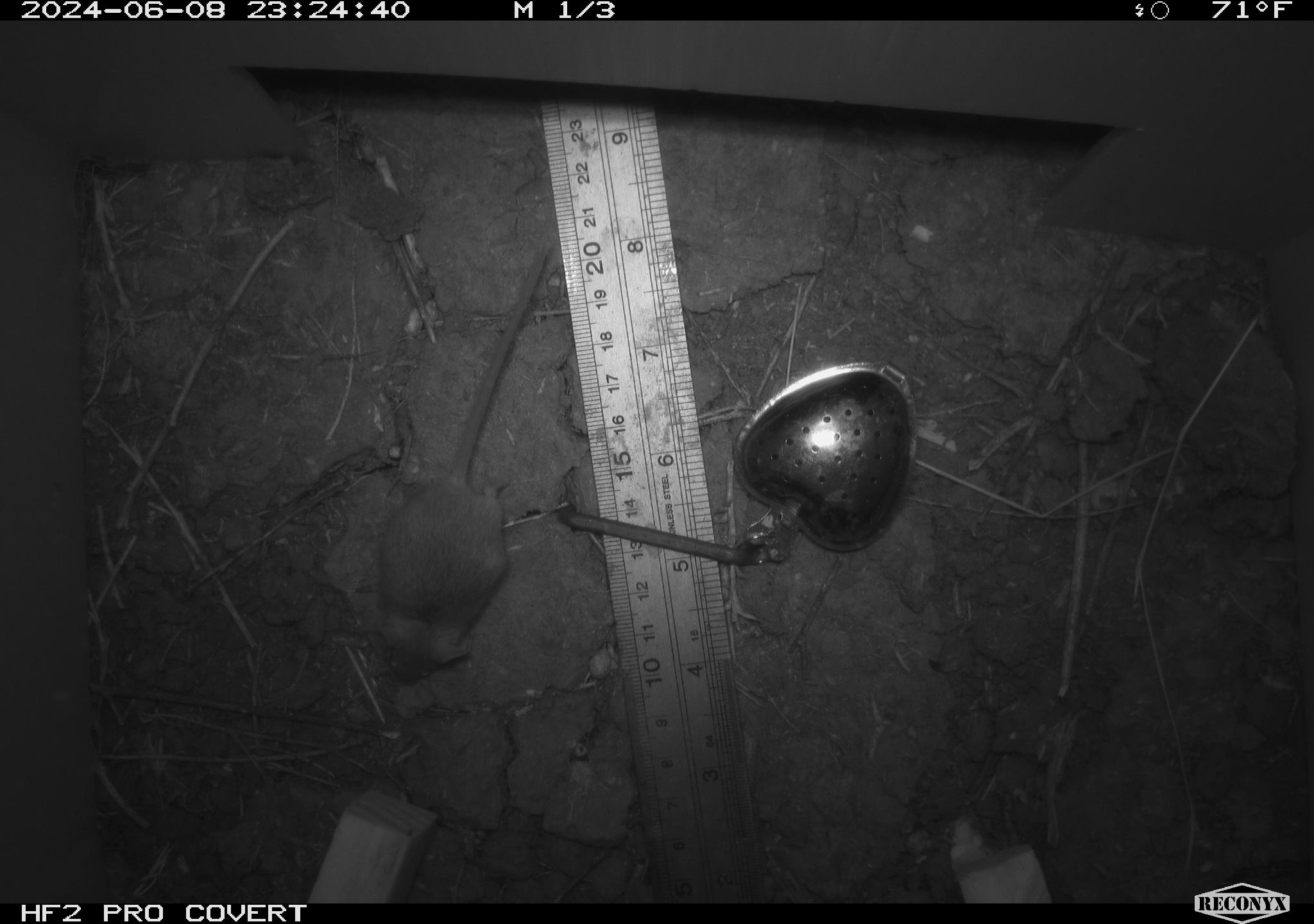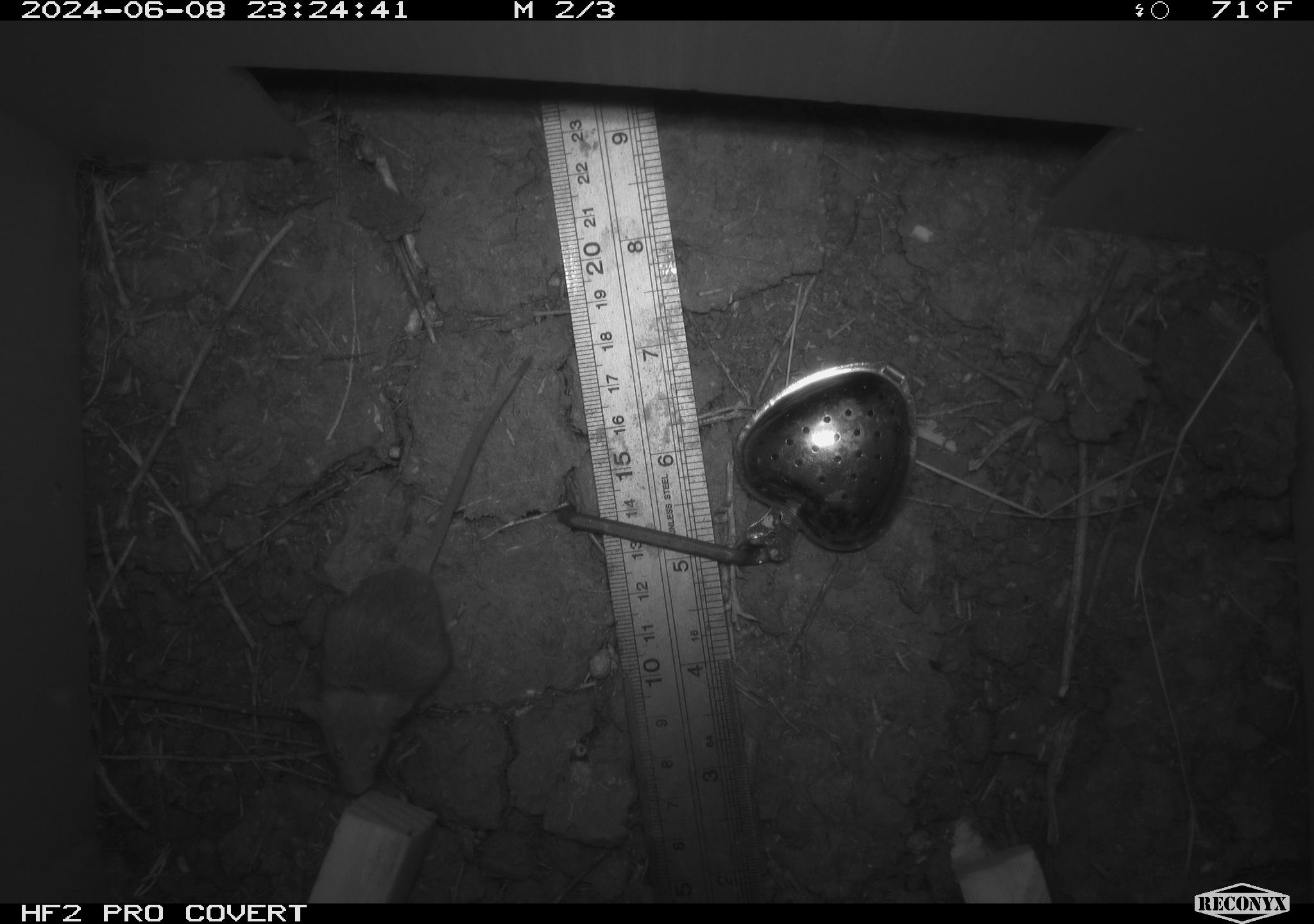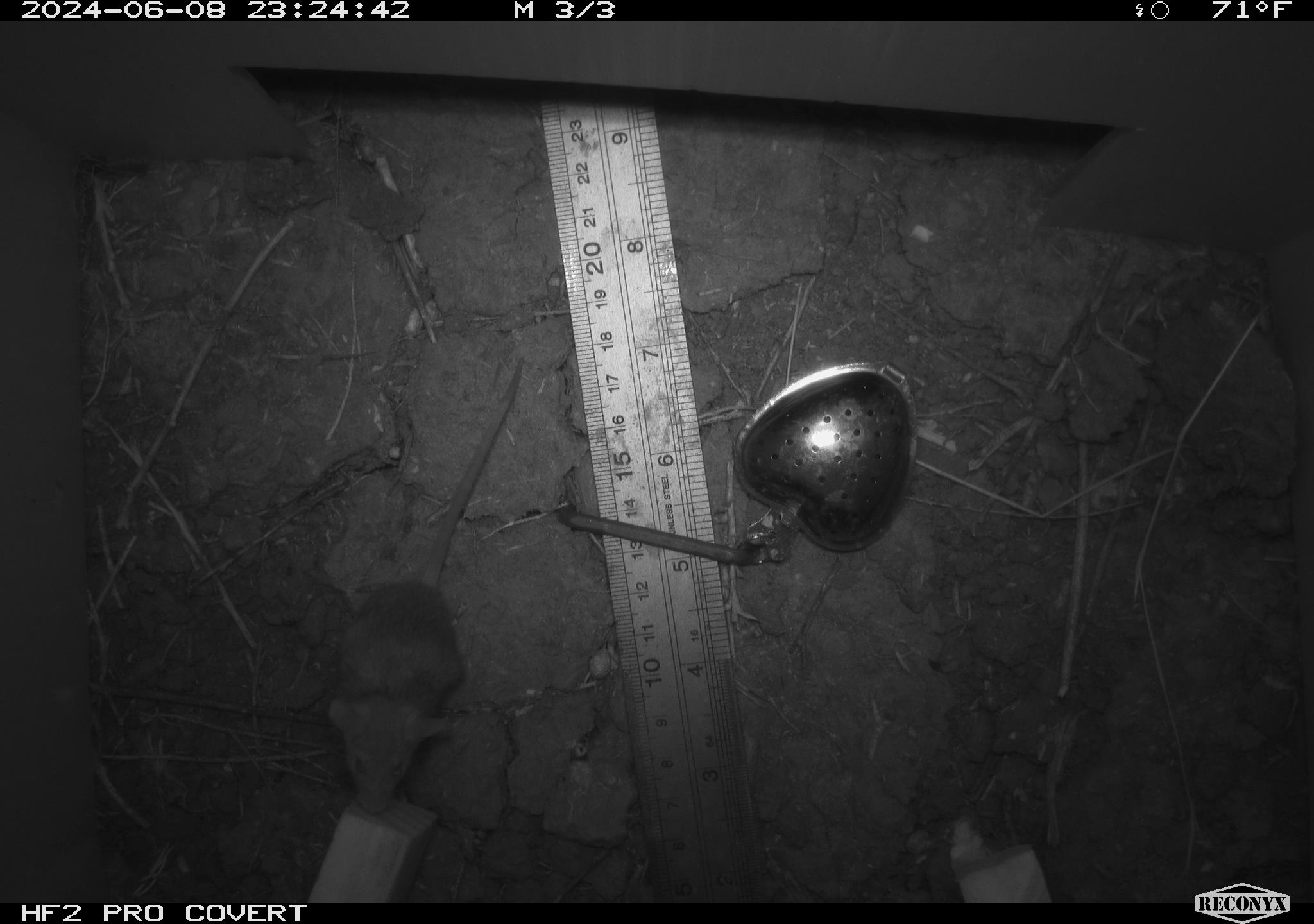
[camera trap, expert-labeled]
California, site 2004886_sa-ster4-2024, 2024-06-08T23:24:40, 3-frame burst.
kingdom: Animalia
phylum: Chordata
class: Mammalia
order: Rodentia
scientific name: Rodentia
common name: mouse species